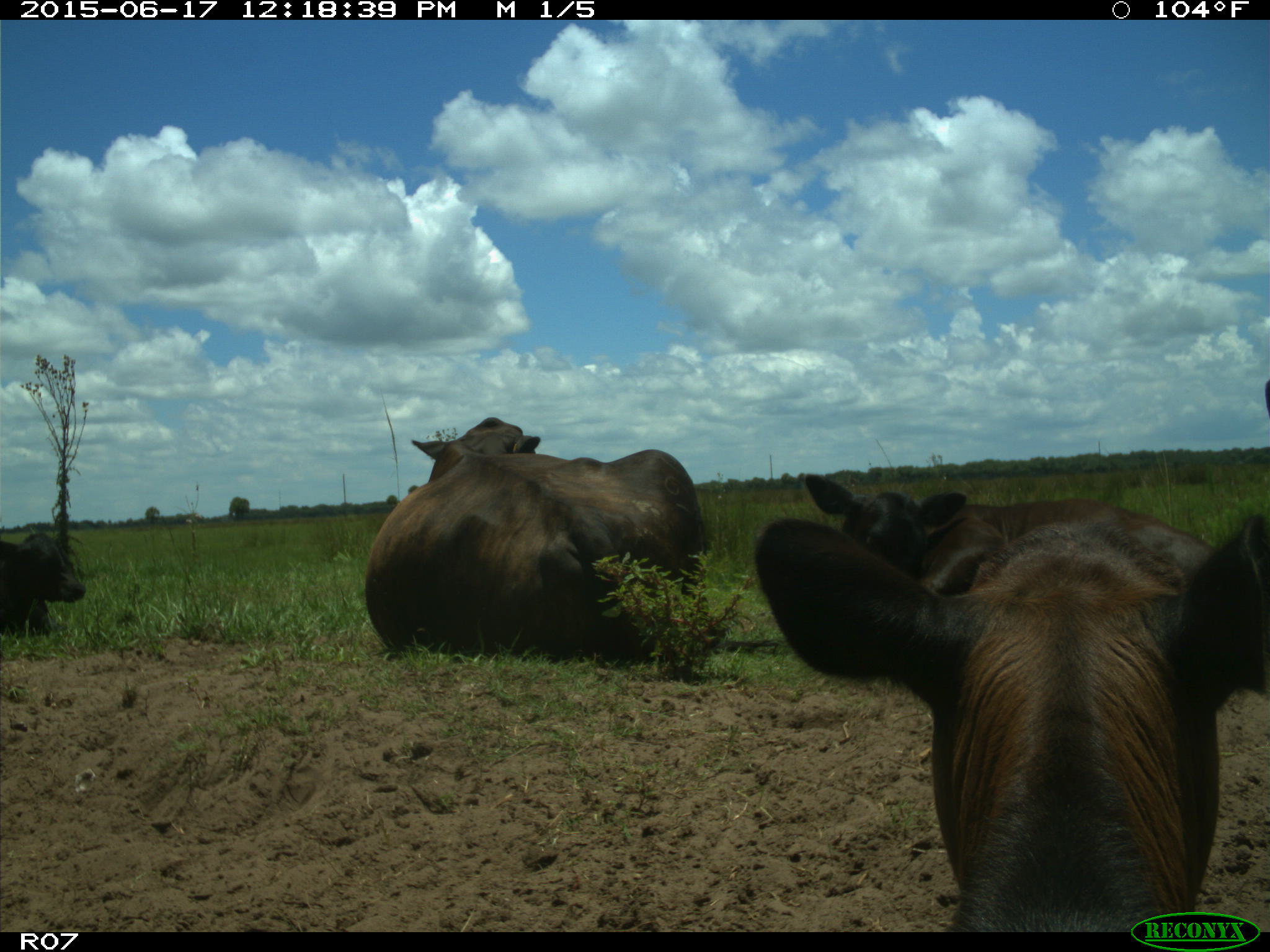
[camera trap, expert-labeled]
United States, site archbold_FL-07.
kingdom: Animalia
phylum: Chordata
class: Mammalia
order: Artiodactyla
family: Bovidae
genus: Bos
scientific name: Bos taurus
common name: domestic cow